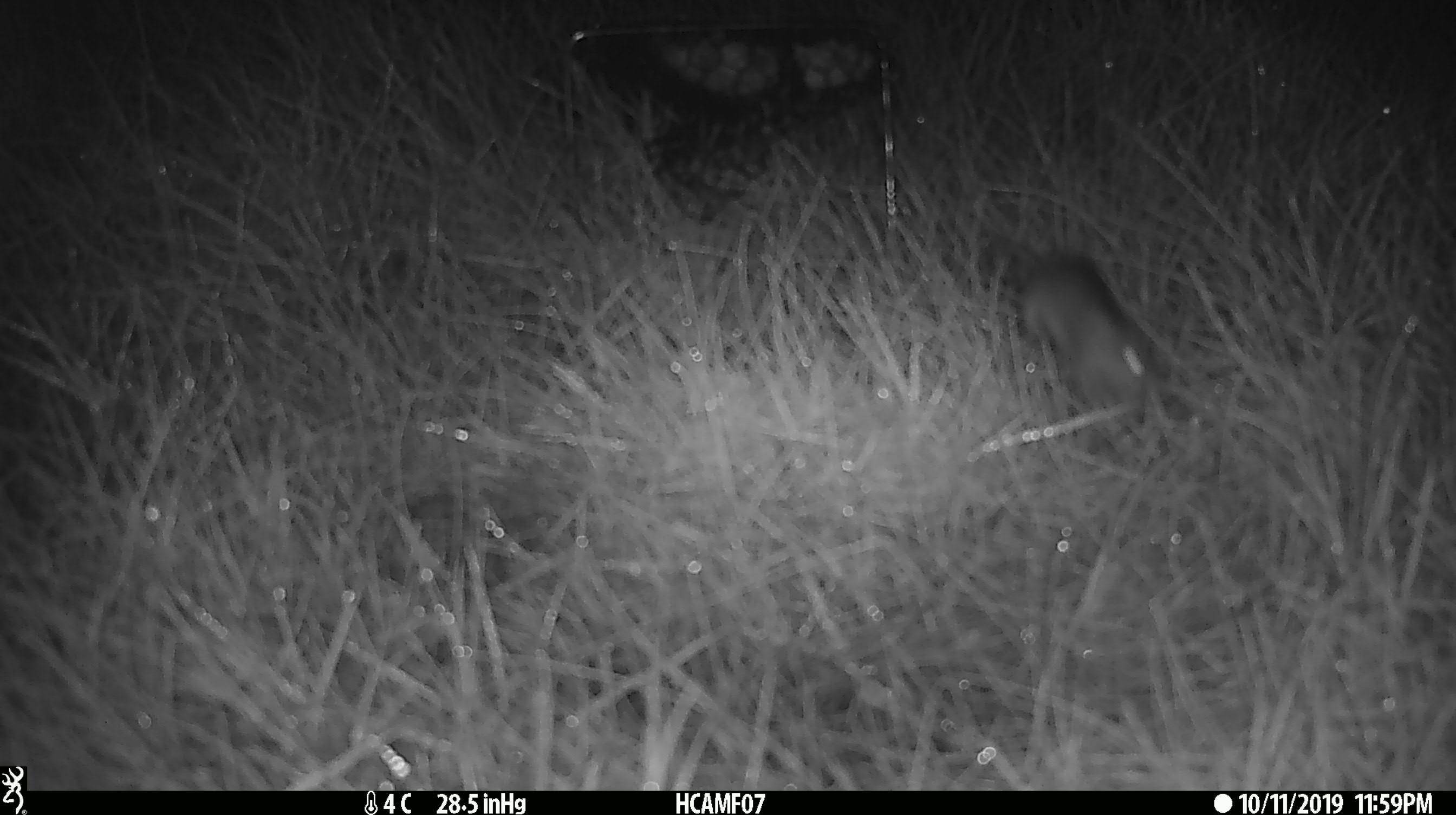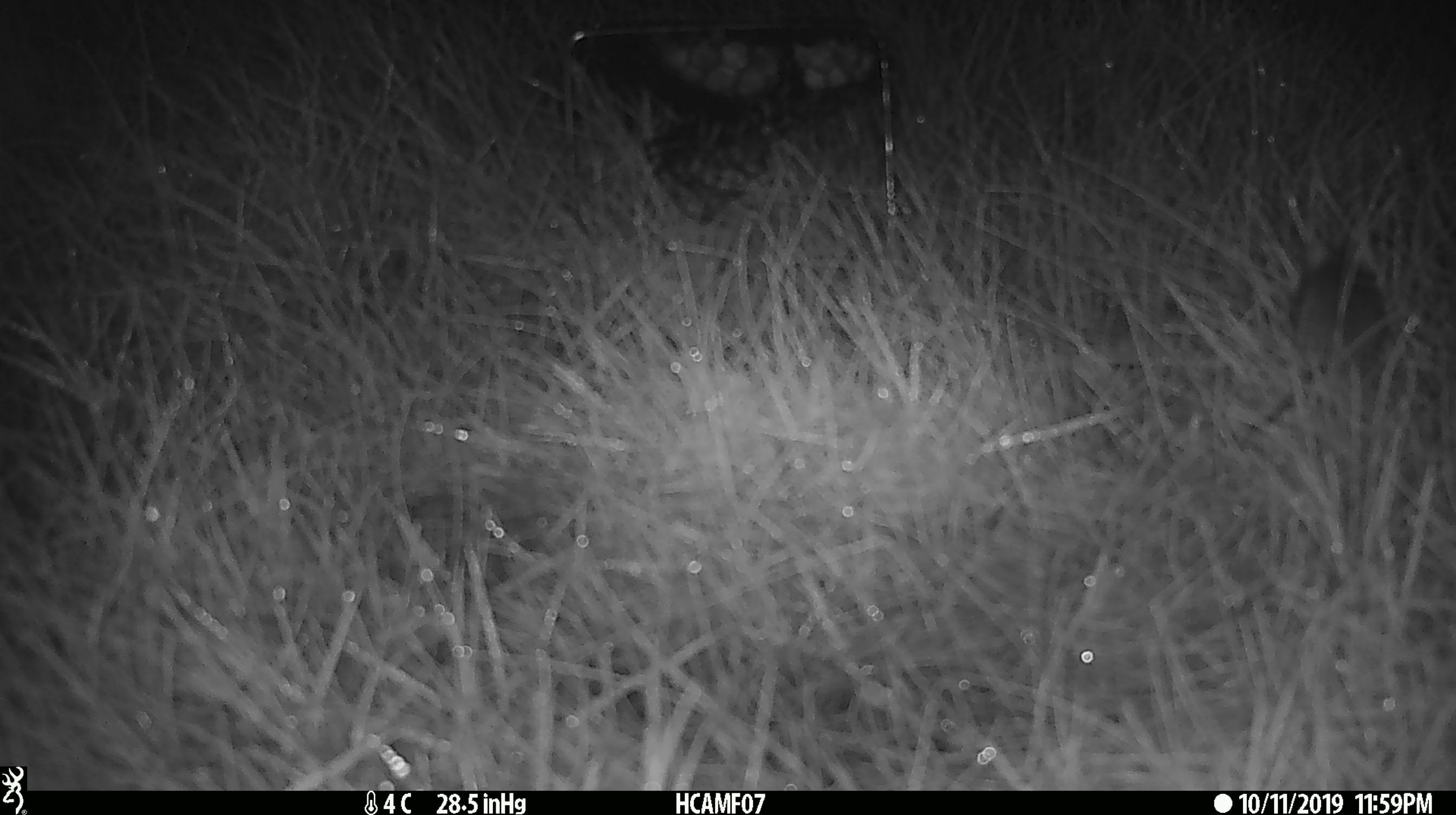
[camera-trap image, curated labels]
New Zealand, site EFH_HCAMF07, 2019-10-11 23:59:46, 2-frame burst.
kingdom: Animalia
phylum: Chordata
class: Mammalia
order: Rodentia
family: Muridae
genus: Mus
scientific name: Mus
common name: mouse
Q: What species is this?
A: Mouse (Mus).